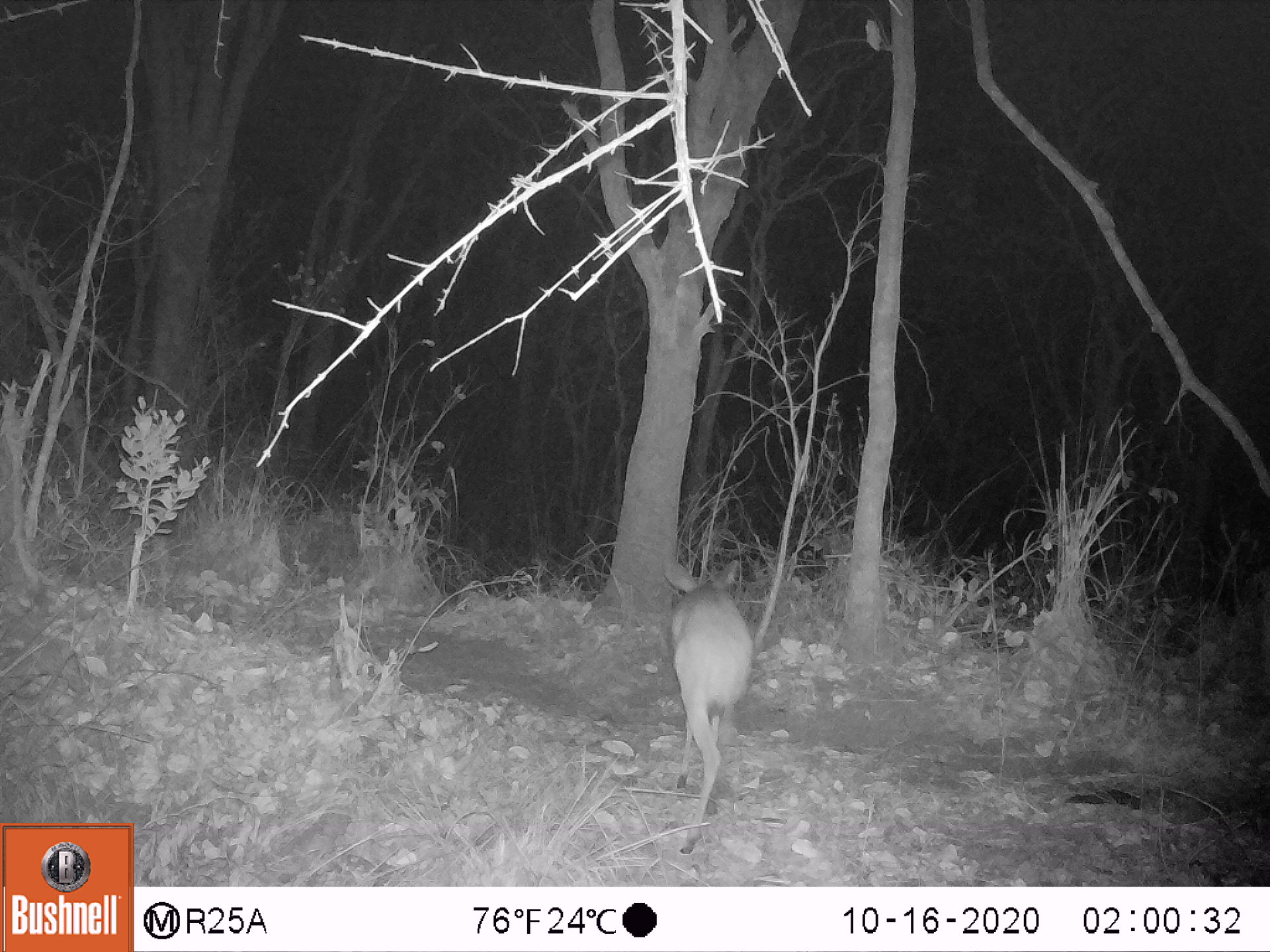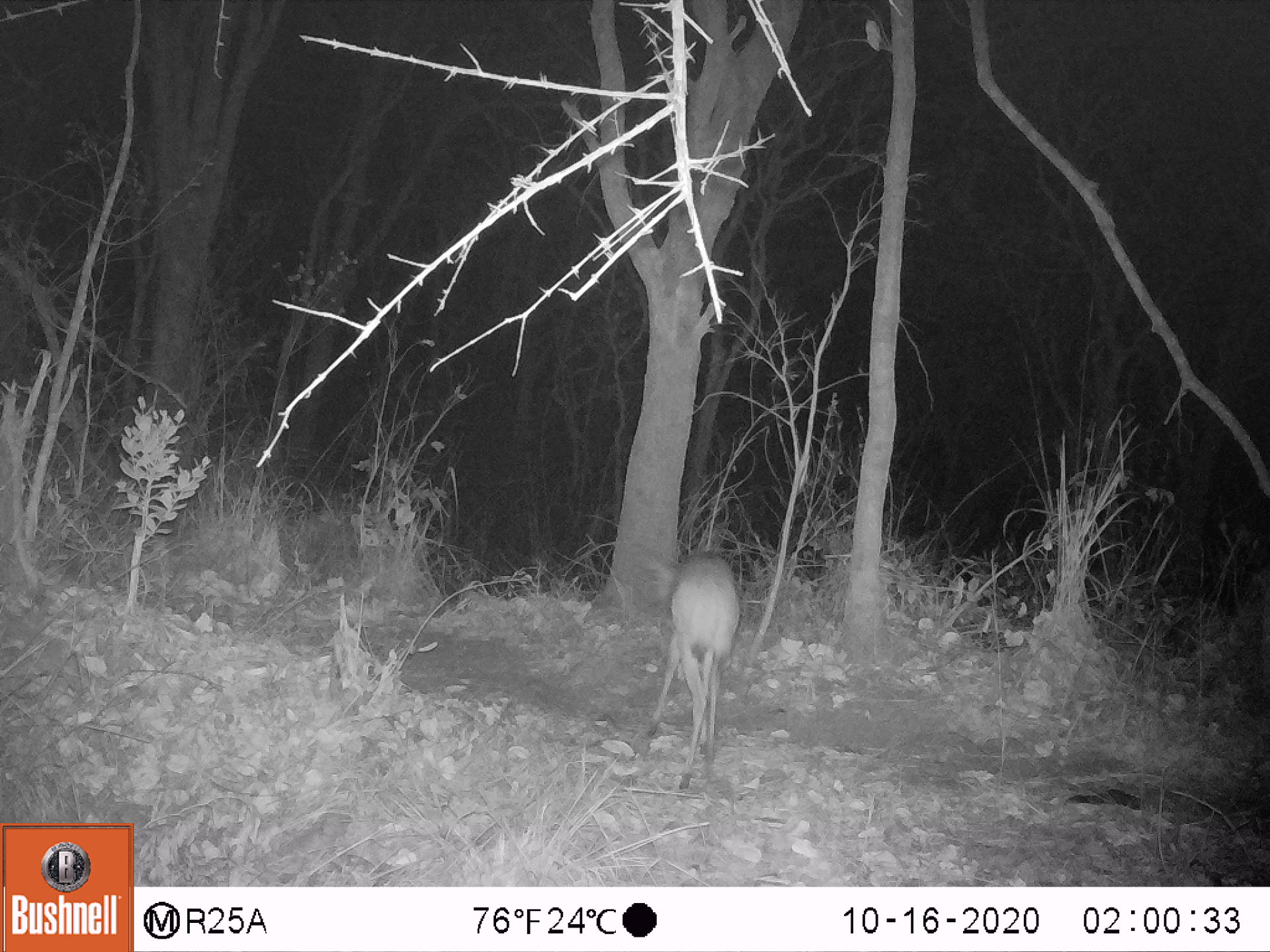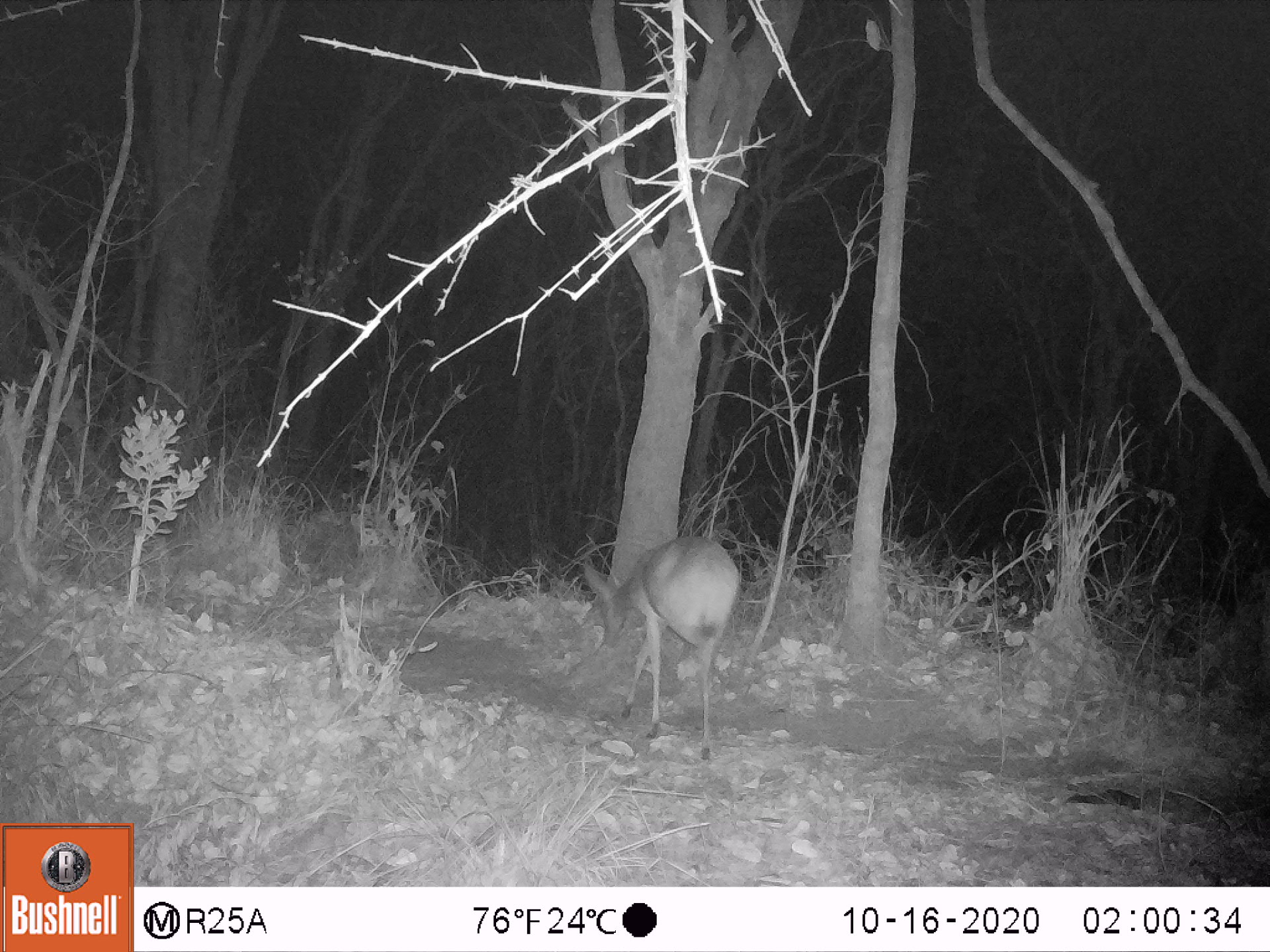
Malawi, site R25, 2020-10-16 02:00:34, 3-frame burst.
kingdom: Animalia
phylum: Chordata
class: Mammalia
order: Artiodactyla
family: Bovidae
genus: Tragelaphus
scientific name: Tragelaphus sylvaticus sylvaticus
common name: cape bushbuck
Cape bushbuck (Tragelaphus sylvaticus sylvaticus), count 1.